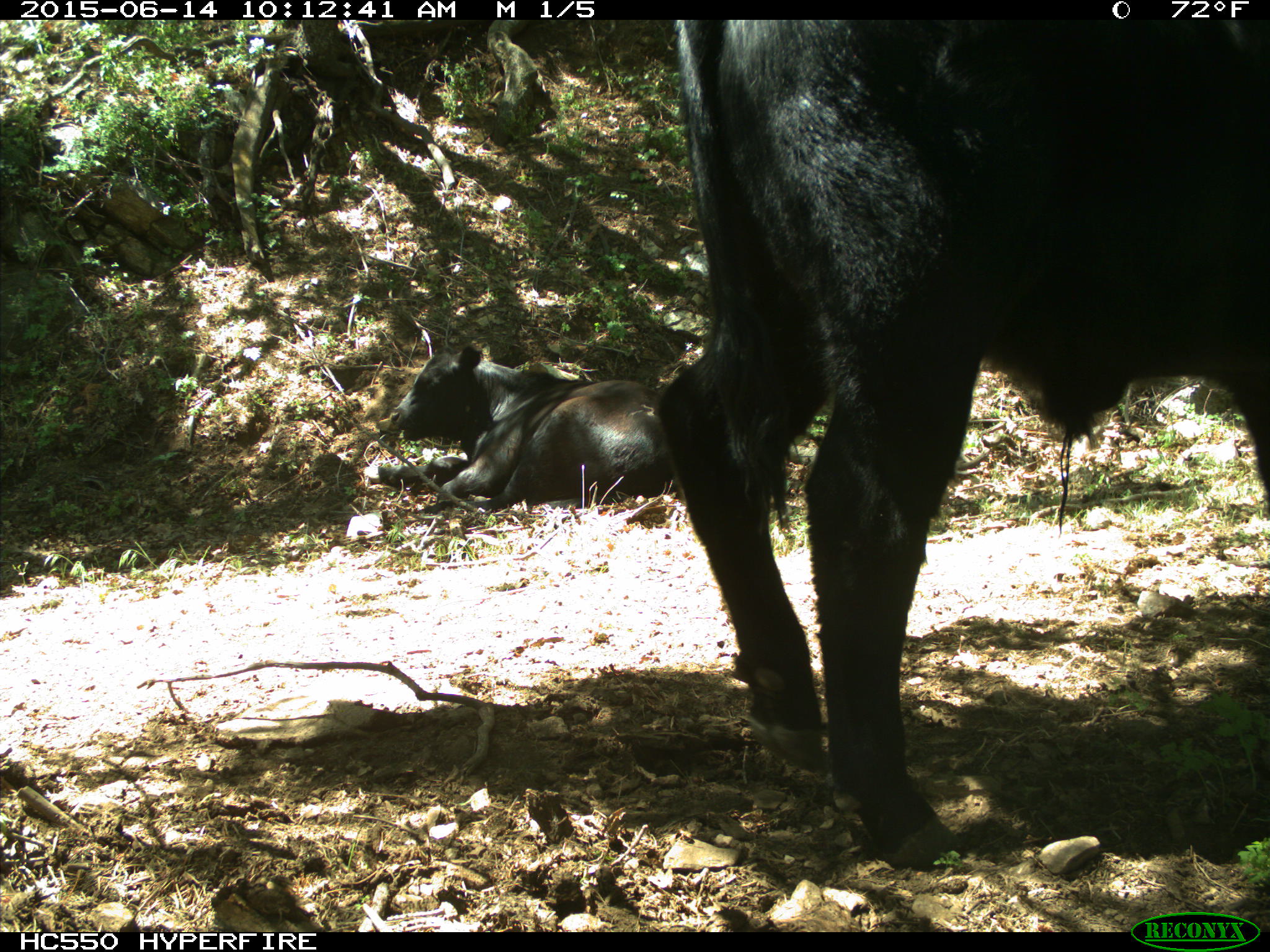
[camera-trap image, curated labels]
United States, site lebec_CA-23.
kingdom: Animalia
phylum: Chordata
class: Mammalia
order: Artiodactyla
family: Bovidae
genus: Bos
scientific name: Bos taurus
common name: domestic cow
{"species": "Bos taurus (domestic cow)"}